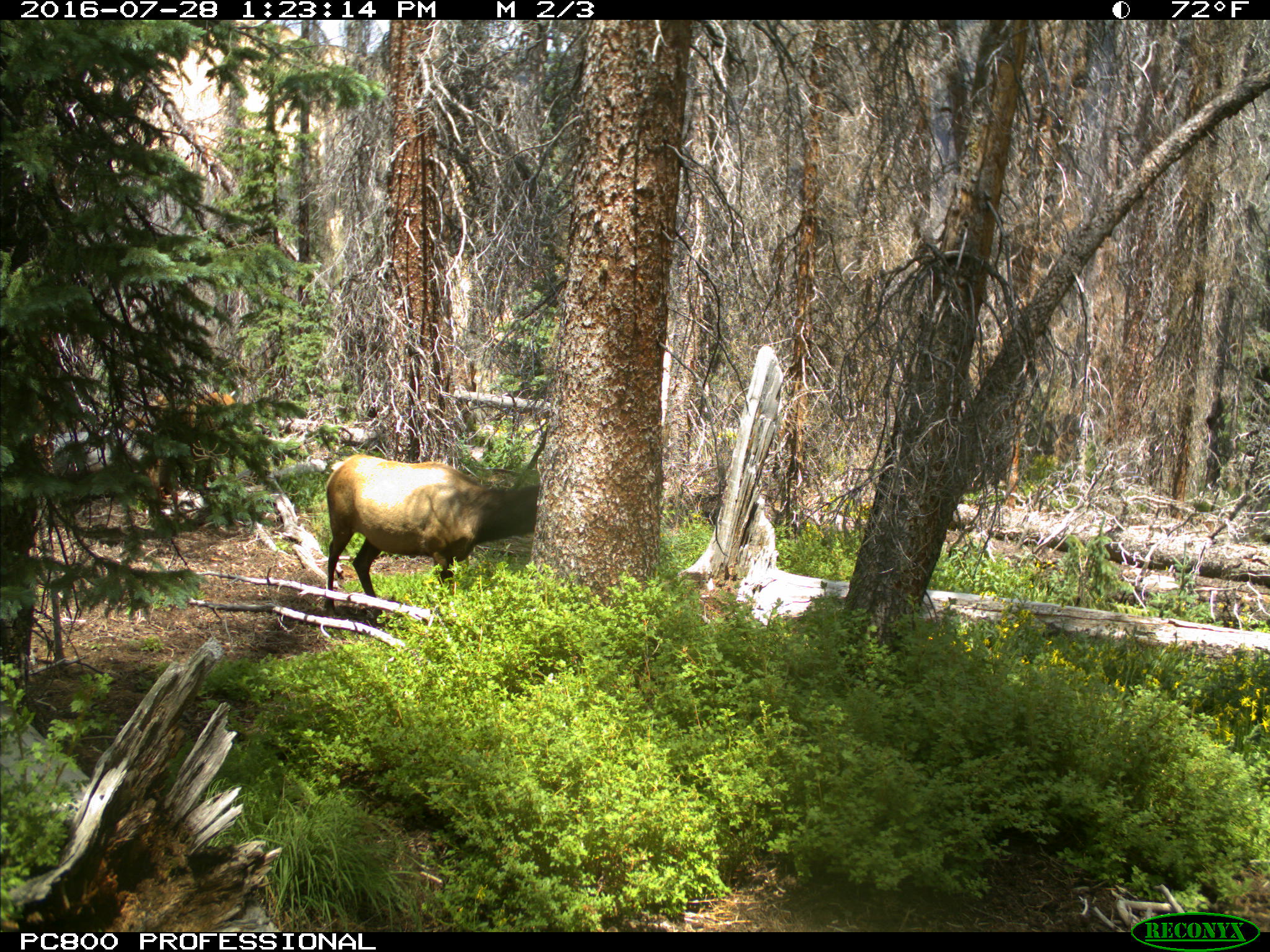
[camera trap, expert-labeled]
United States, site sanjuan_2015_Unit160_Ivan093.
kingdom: Animalia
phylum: Chordata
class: Mammalia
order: Artiodactyla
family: Cervidae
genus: Cervus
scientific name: Cervus elaphus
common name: red deer